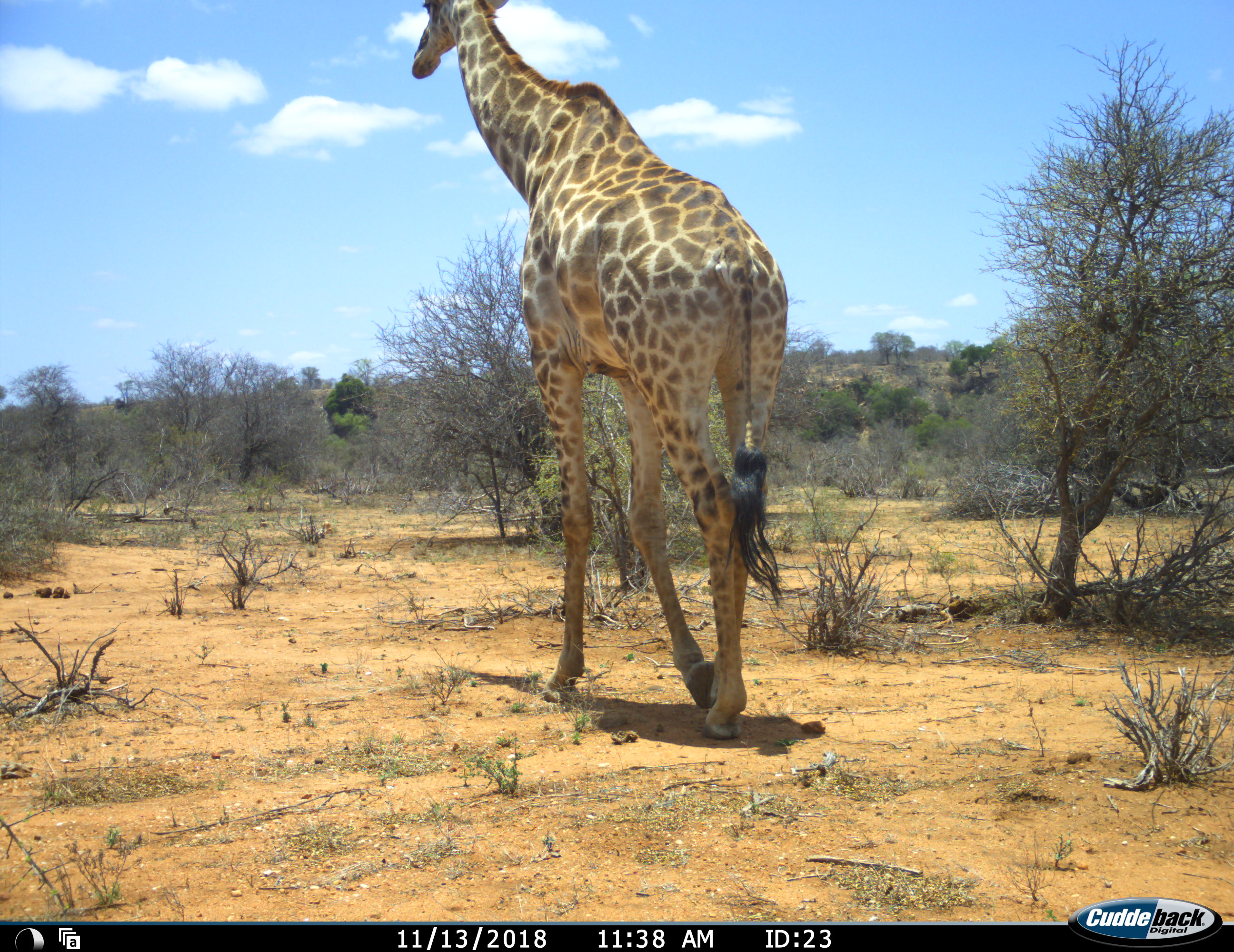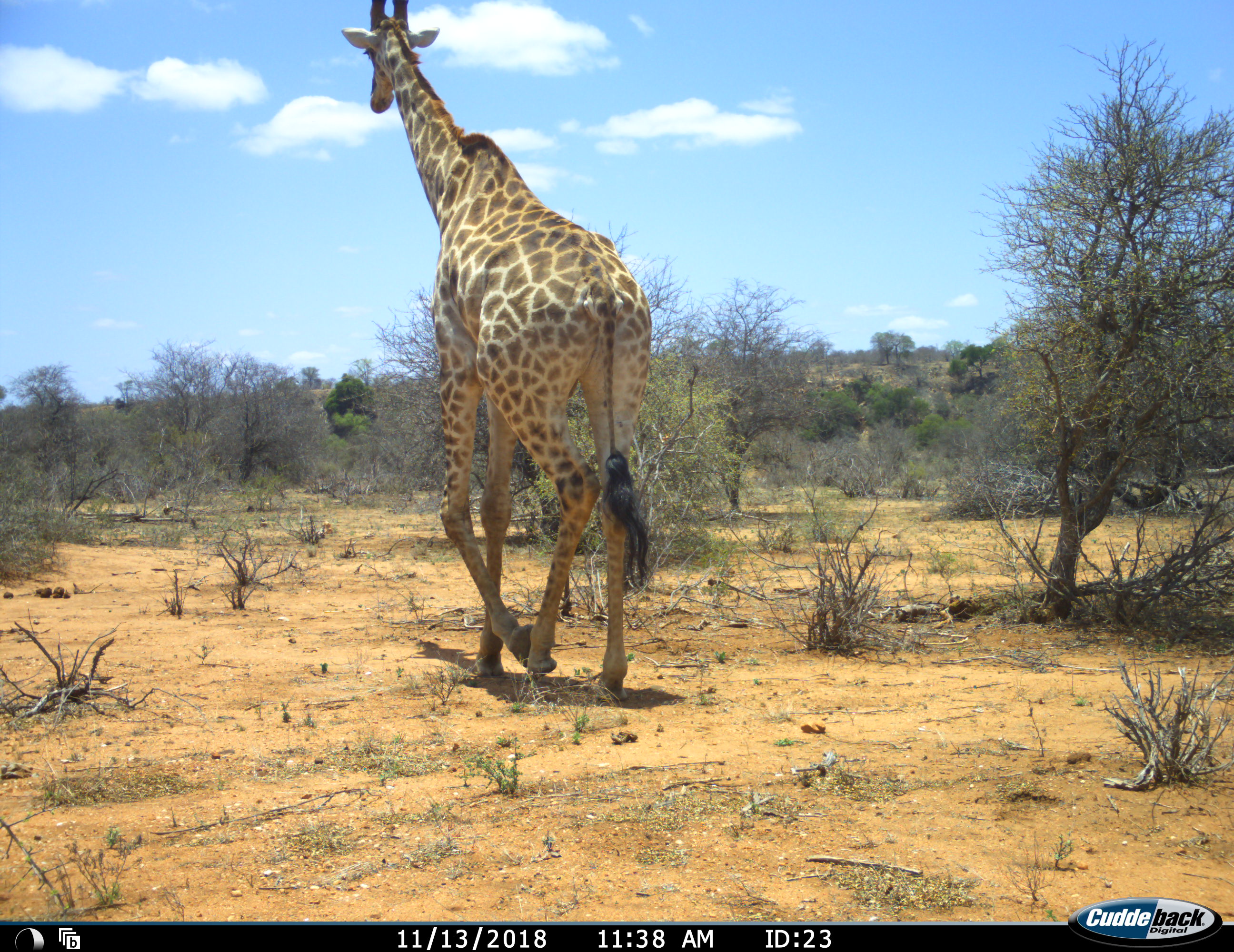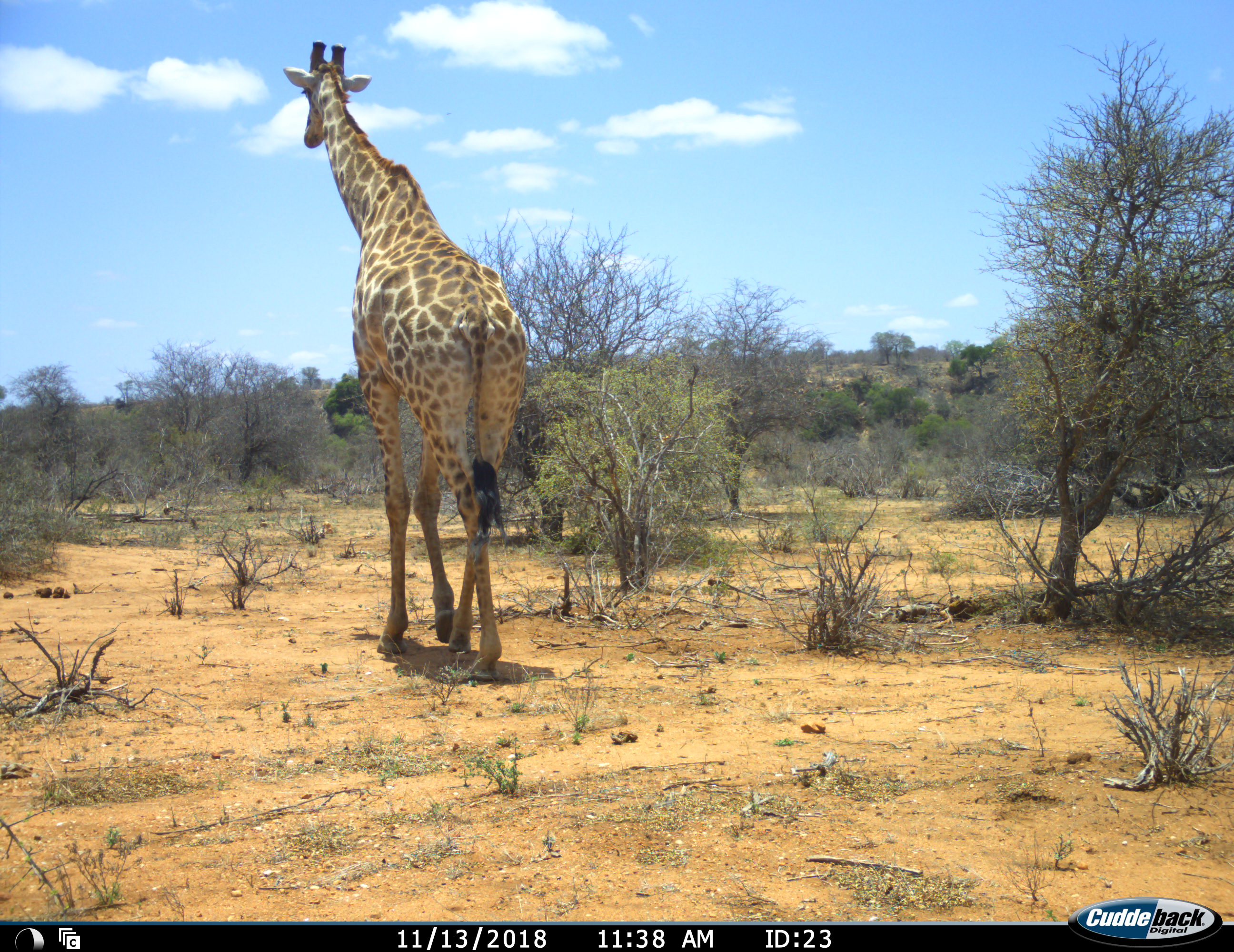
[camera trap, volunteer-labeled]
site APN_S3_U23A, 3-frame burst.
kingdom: Animalia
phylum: Chordata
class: Mammalia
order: Artiodactyla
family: Giraffidae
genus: Giraffa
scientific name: Giraffa camelopardalis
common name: giraffe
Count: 1.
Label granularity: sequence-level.